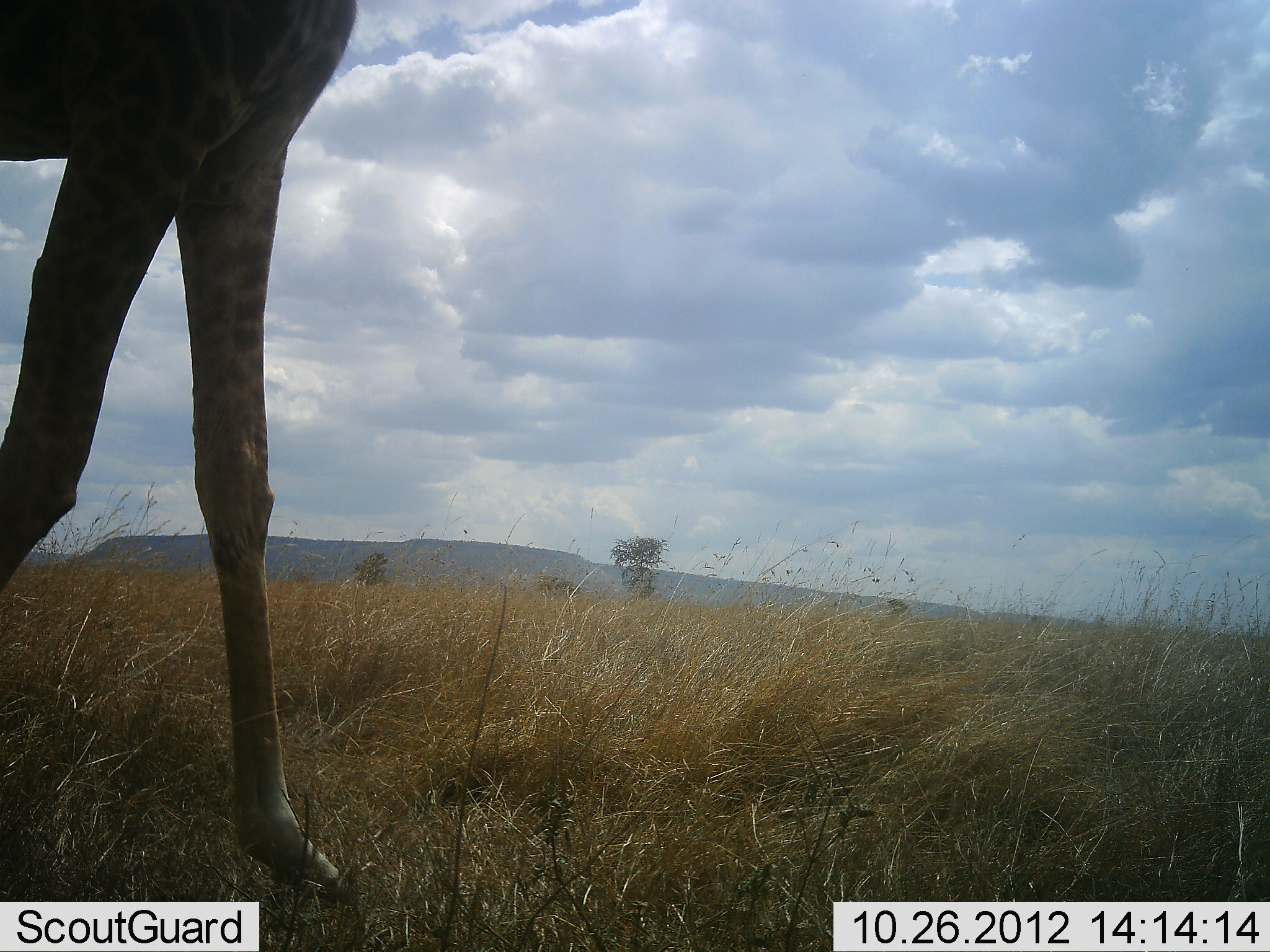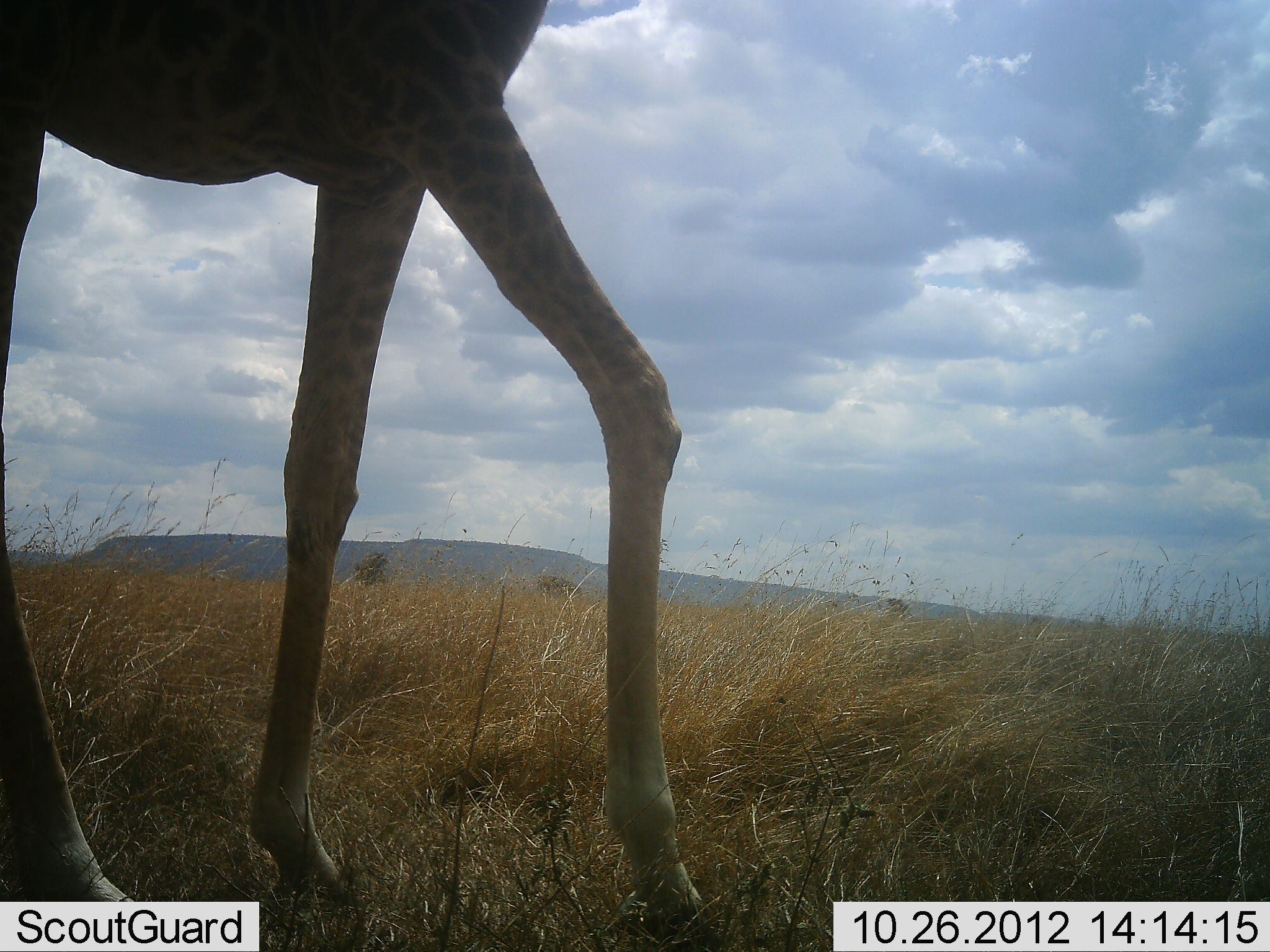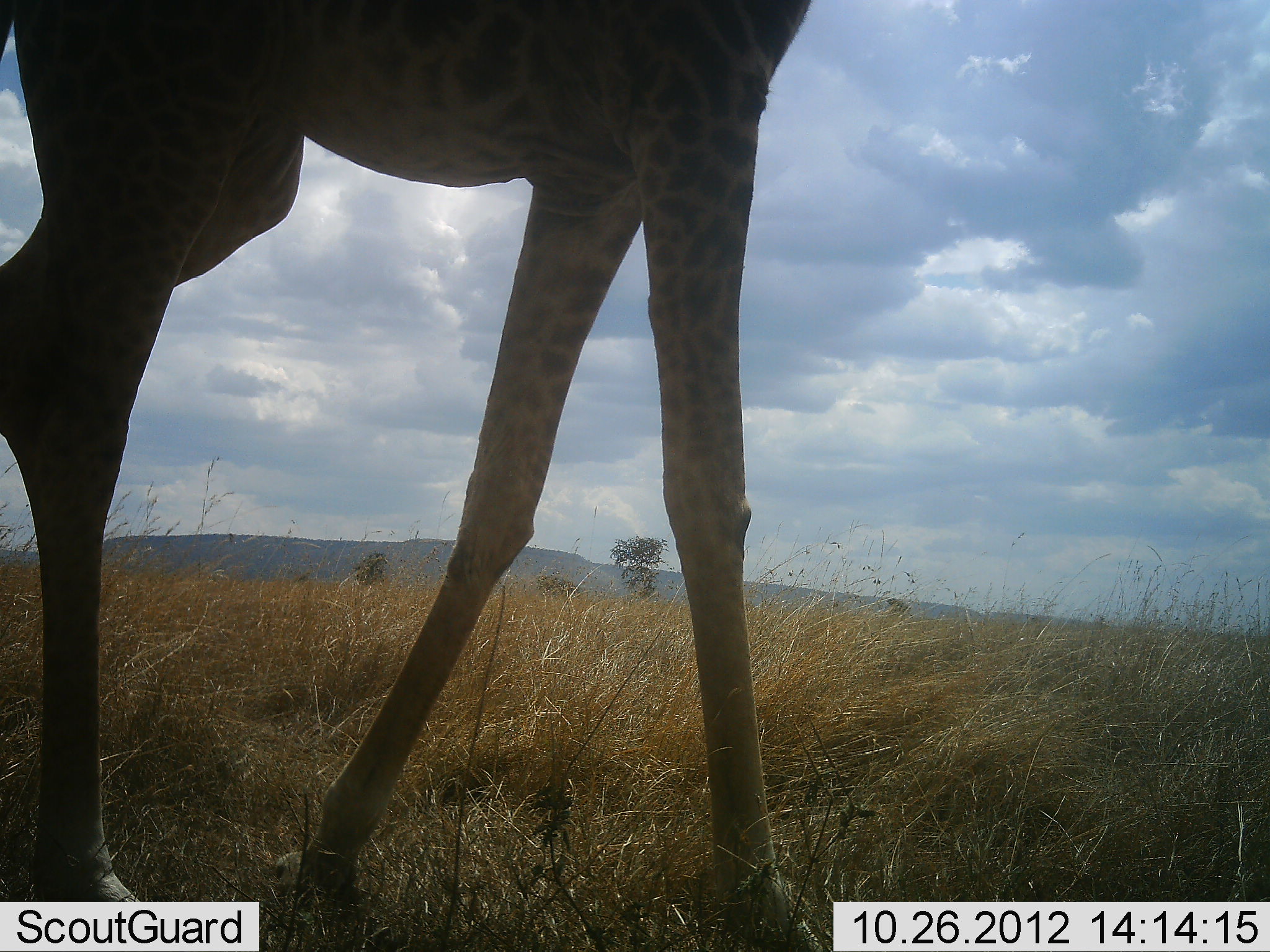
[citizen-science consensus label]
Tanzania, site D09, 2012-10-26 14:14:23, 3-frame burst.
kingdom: Animalia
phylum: Chordata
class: Mammalia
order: Artiodactyla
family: Giraffidae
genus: Giraffa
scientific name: Giraffa camelopardalis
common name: giraffe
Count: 1.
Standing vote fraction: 10%.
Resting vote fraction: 0%.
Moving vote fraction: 90%.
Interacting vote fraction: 0%.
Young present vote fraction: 10%.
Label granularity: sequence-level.